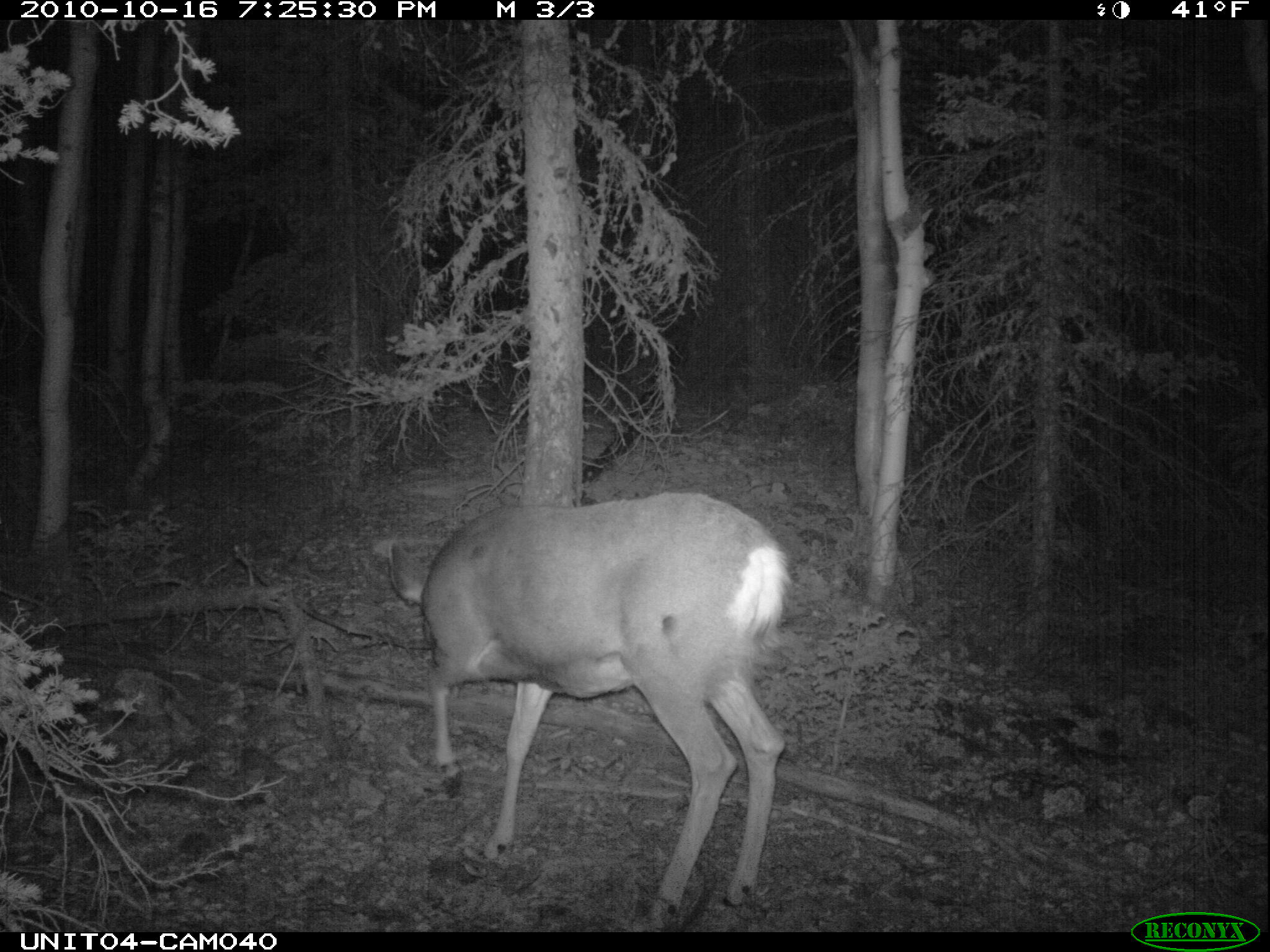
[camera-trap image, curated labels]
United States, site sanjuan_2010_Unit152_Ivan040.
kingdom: Animalia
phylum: Chordata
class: Mammalia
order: Artiodactyla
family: Cervidae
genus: Odocoileus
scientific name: Odocoileus hemionus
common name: mule deer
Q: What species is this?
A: Odocoileus hemionus (mule deer).